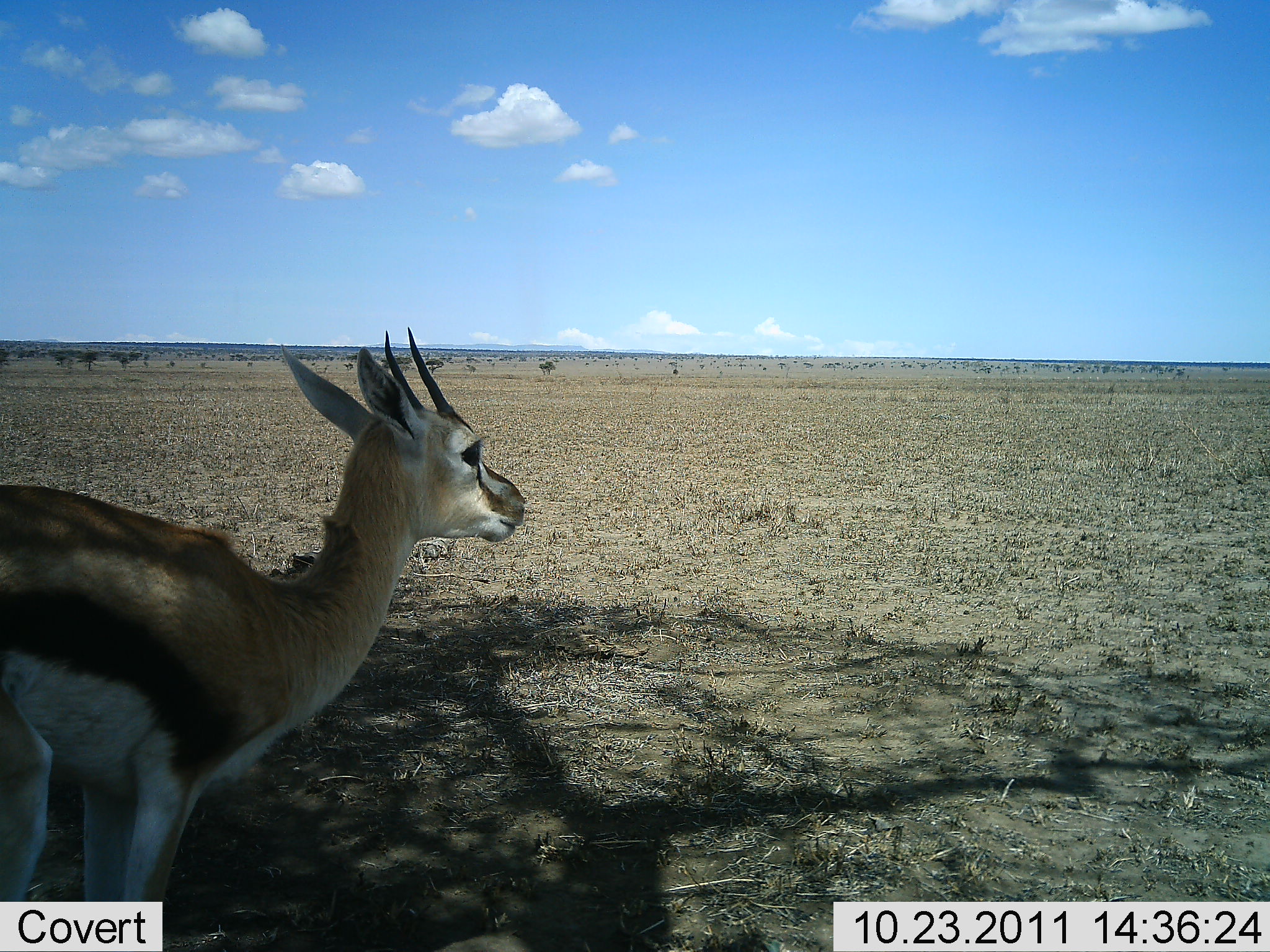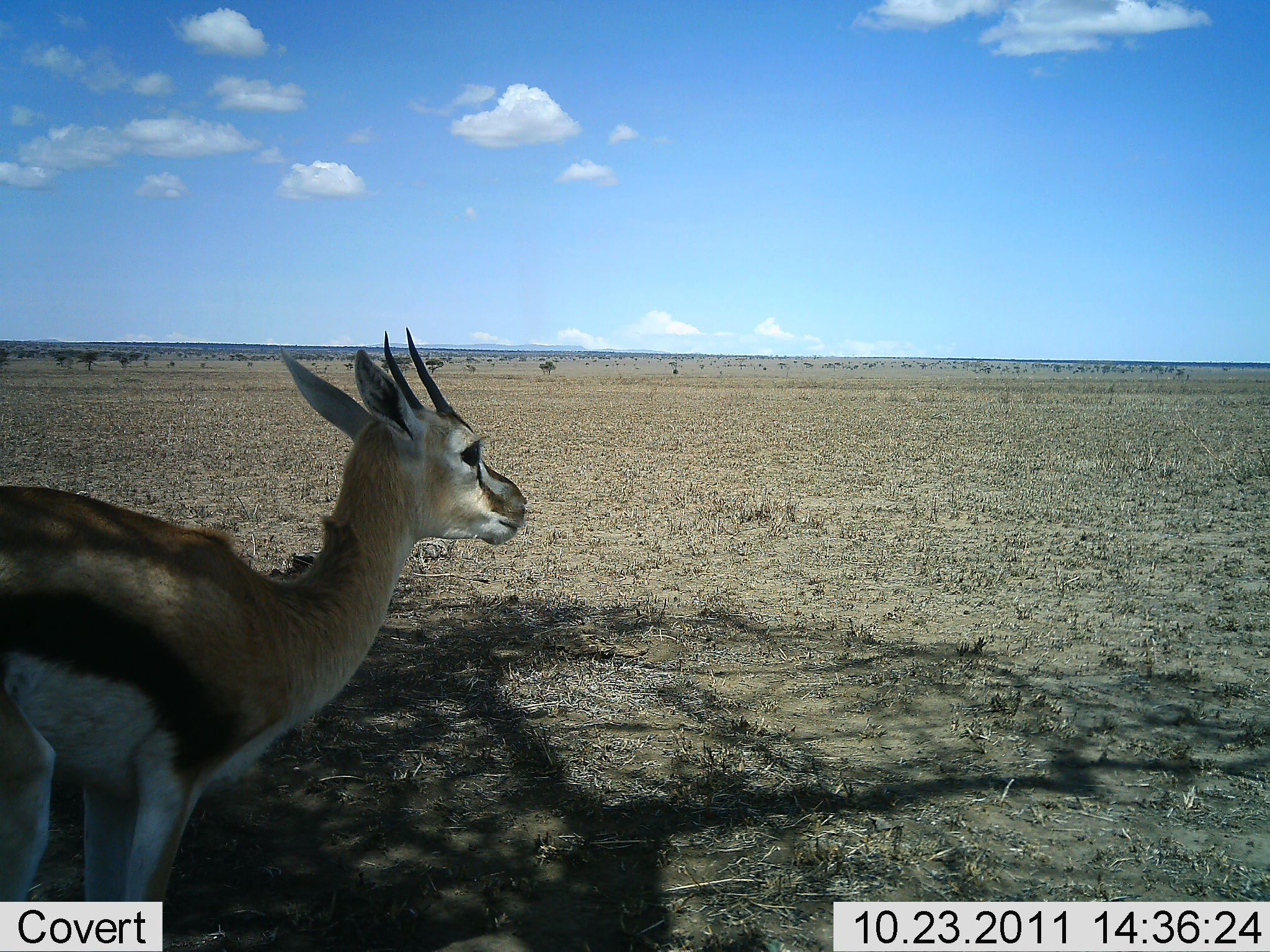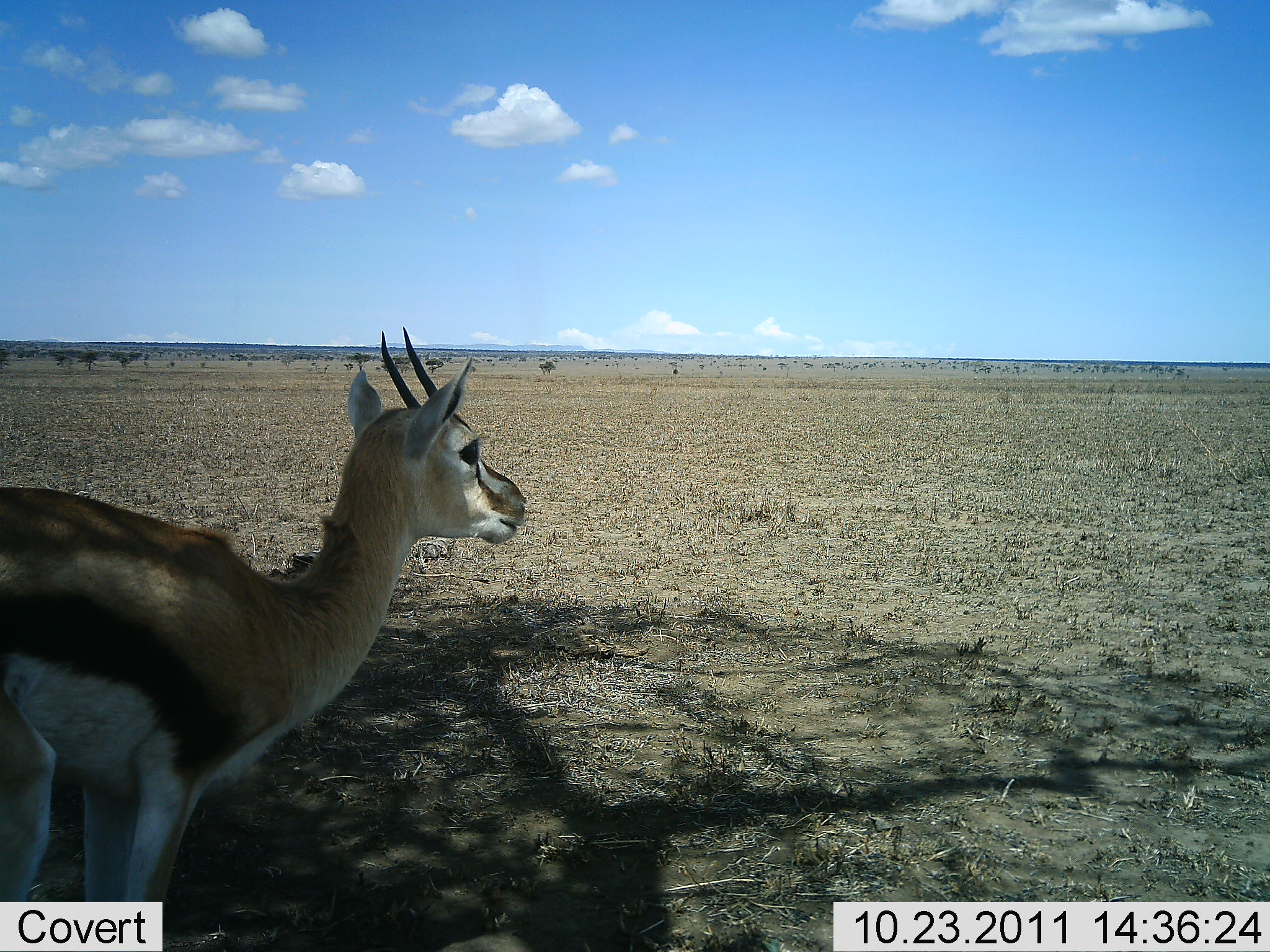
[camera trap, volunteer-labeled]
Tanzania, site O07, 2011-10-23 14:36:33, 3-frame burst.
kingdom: Animalia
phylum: Chordata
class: Mammalia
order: Artiodactyla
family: Bovidae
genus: Eudorcas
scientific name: Eudorcas thomsonii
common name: thomson's gazelle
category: gazellethomsons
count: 1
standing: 100%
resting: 0%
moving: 0%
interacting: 0%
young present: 0%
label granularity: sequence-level